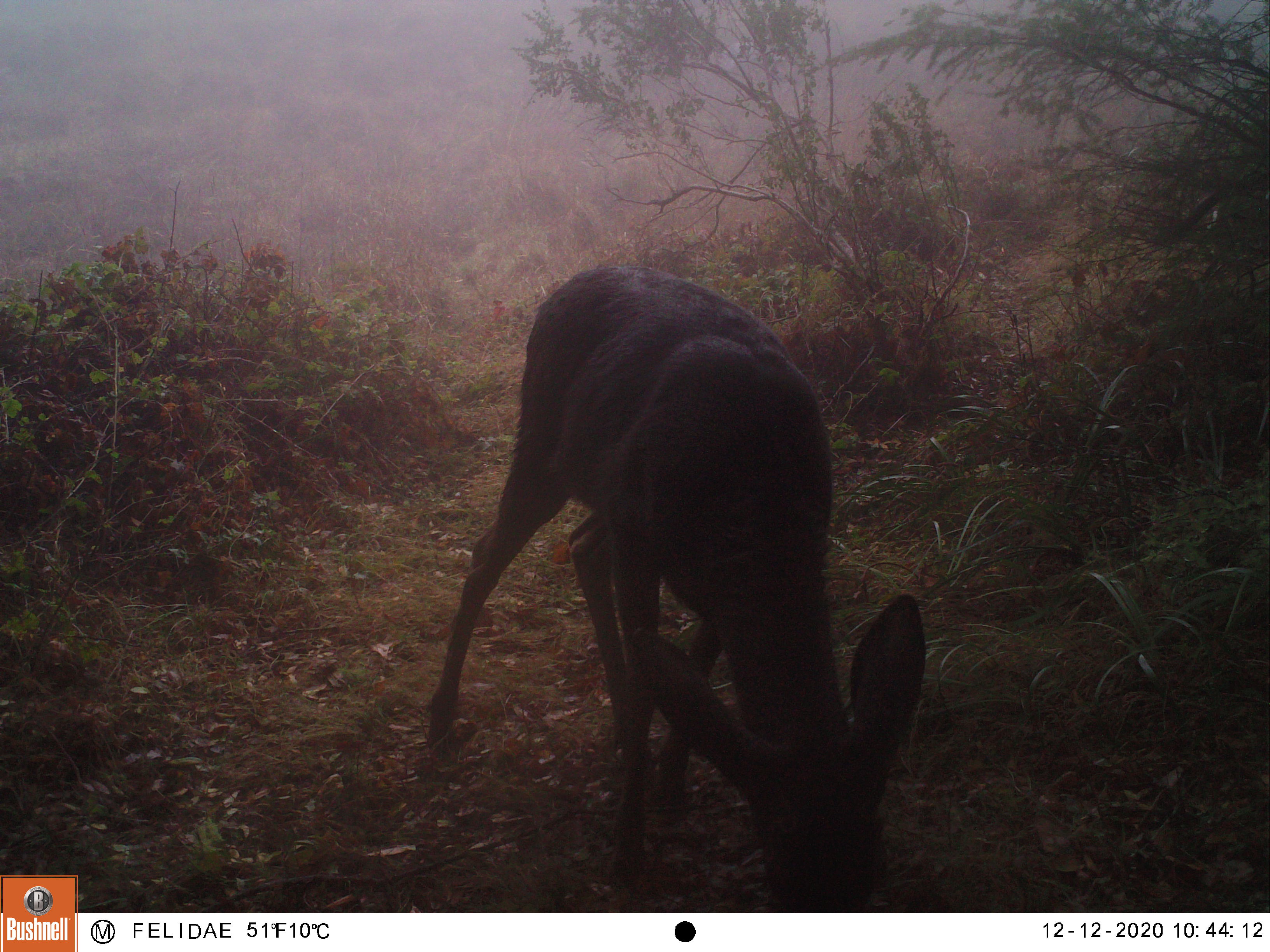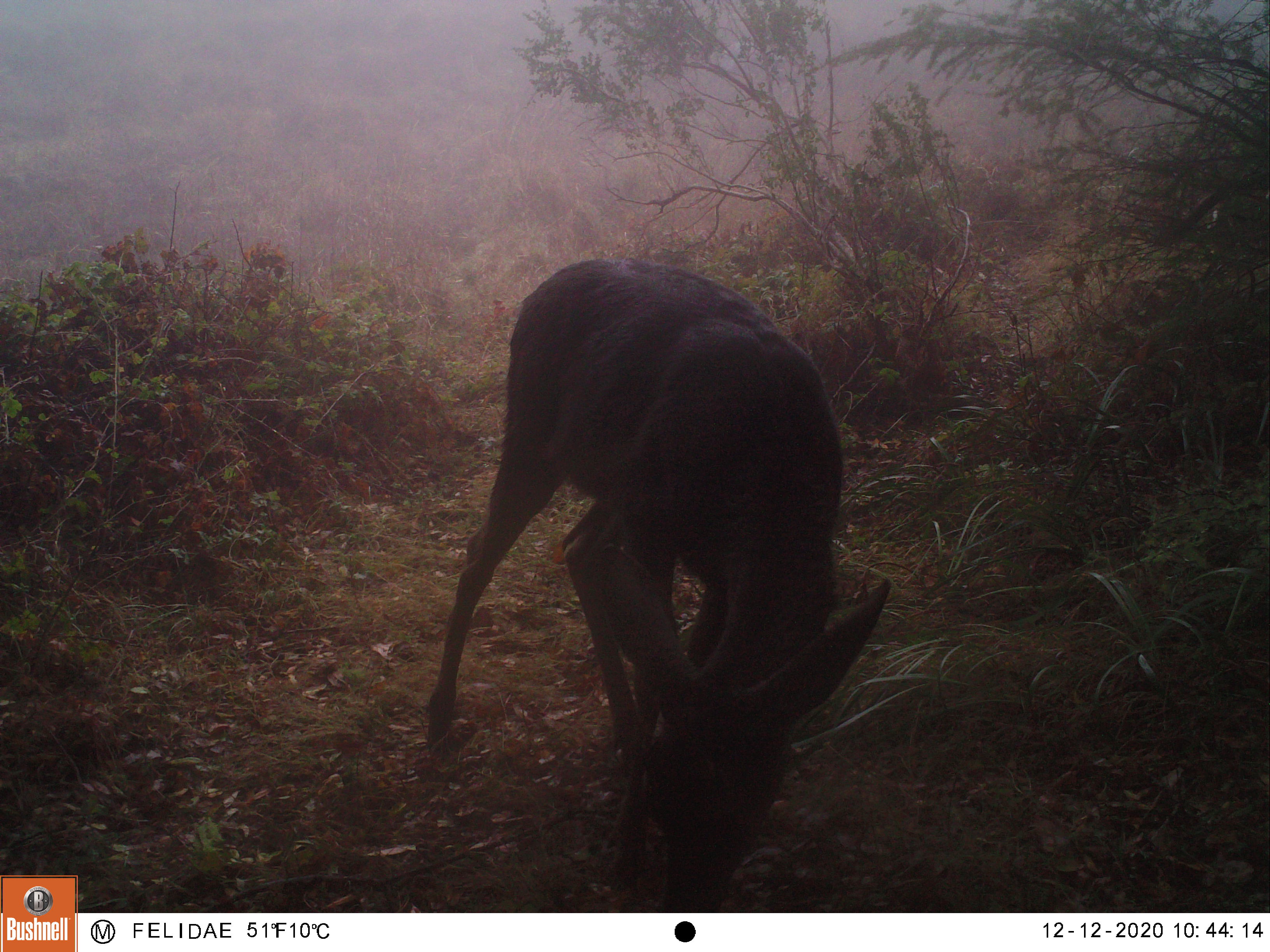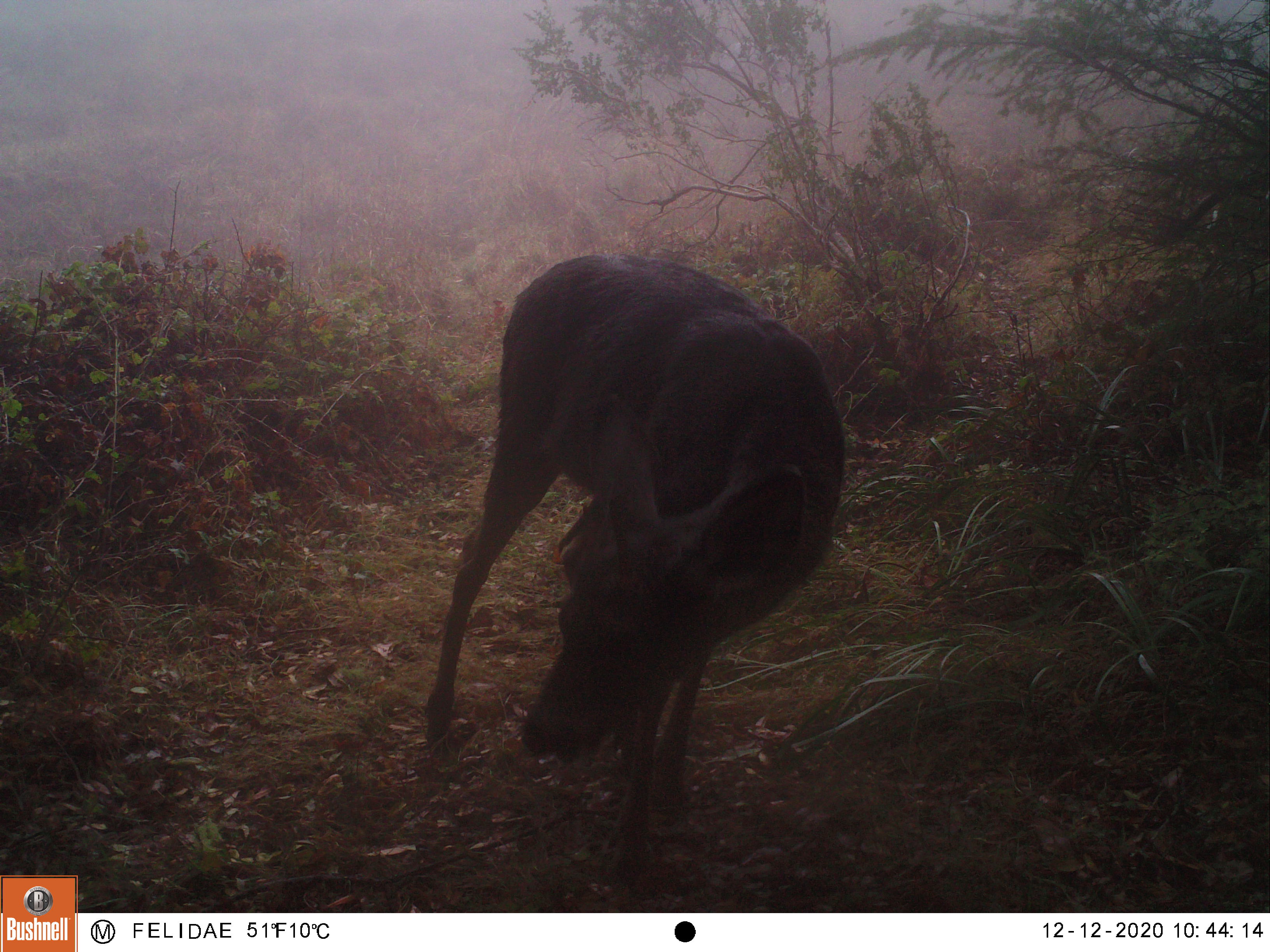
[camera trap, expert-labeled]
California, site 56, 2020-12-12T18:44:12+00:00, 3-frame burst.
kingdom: Animalia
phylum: Chordata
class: Mammalia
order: Artiodactyla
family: Cervidae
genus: Odocoileus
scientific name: Odocoileus hemionus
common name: mule deer